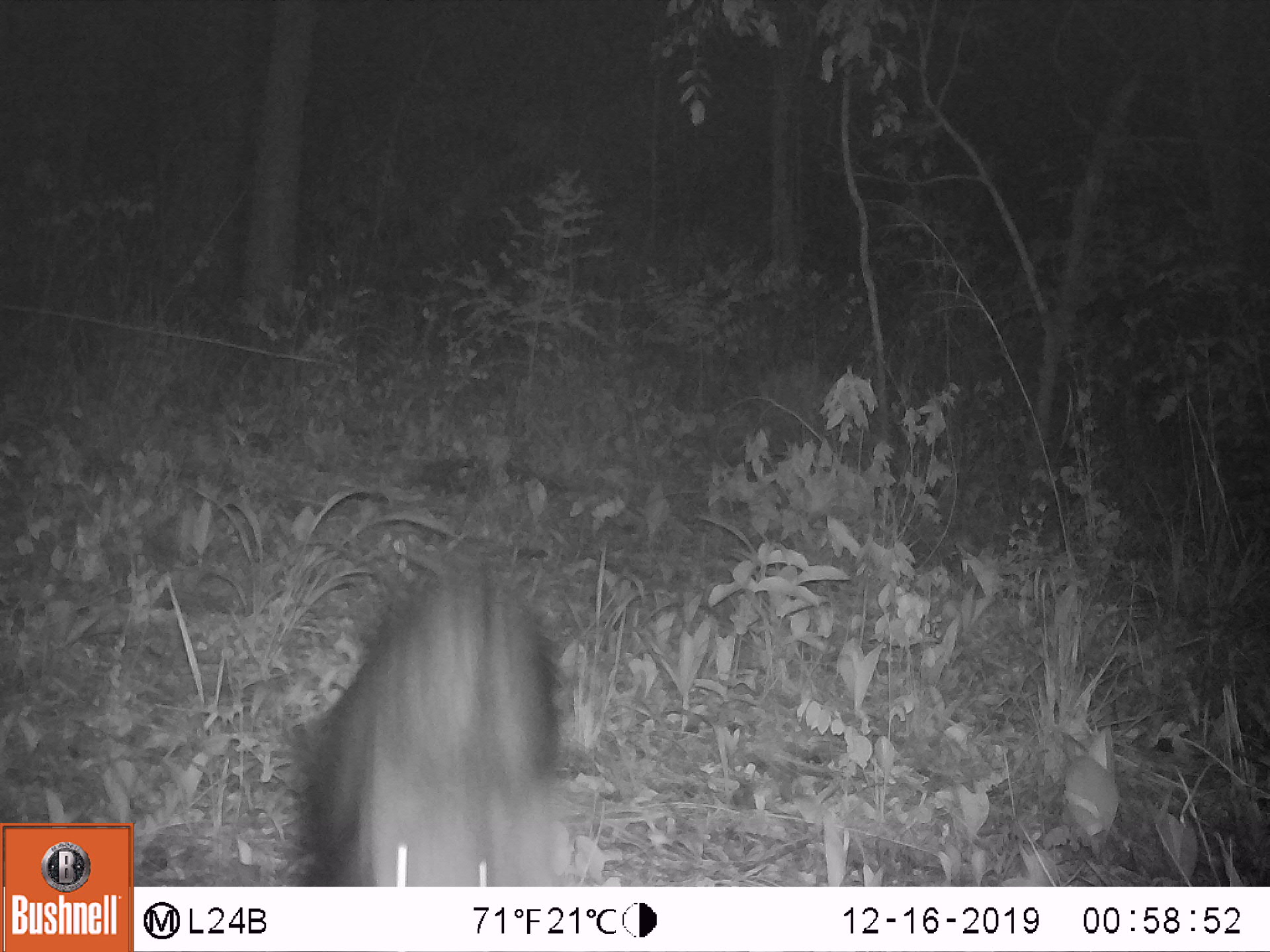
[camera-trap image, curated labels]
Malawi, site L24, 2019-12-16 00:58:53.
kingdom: Animalia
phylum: Chordata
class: Mammalia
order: Artiodactyla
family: Suidae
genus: Potamochoerus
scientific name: Potamochoerus larvatus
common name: bushpig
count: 1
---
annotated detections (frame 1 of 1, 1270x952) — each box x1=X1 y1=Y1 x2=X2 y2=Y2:
bushpig: x1=288 y1=554 x2=582 y2=876